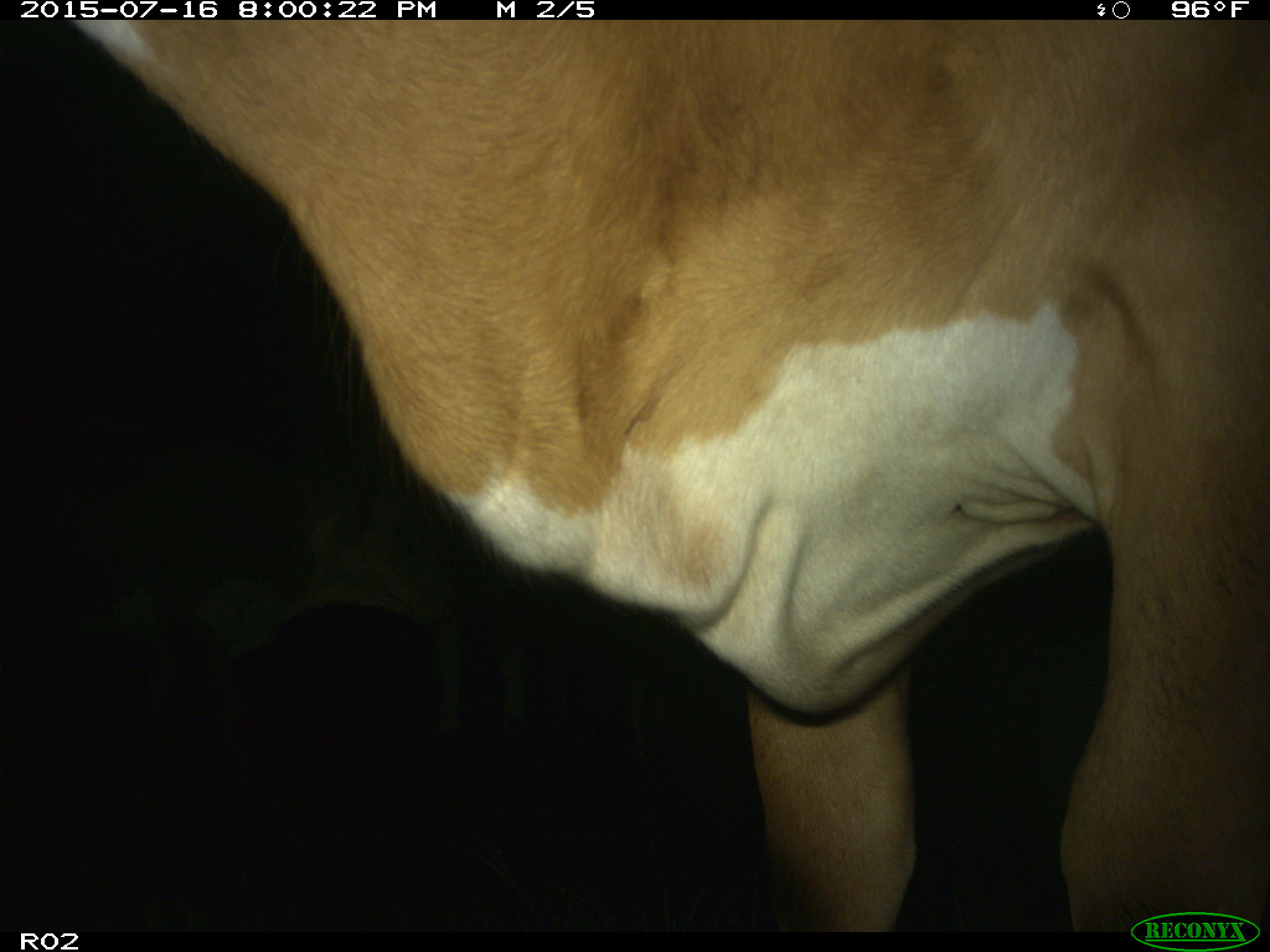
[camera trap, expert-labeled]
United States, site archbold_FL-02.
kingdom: Animalia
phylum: Chordata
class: Mammalia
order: Artiodactyla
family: Bovidae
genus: Bos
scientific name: Bos taurus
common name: domestic cow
Bos taurus (domestic cow).